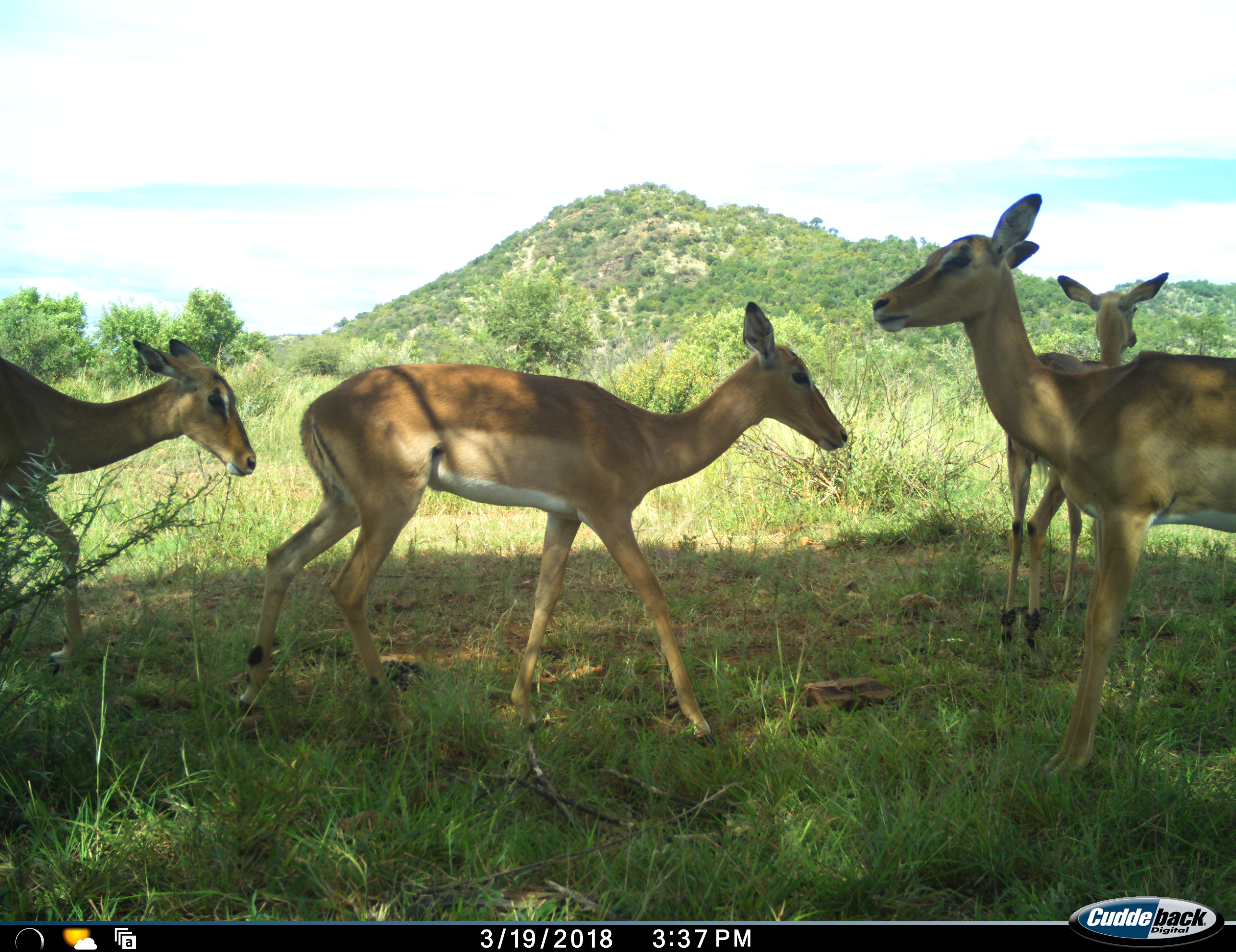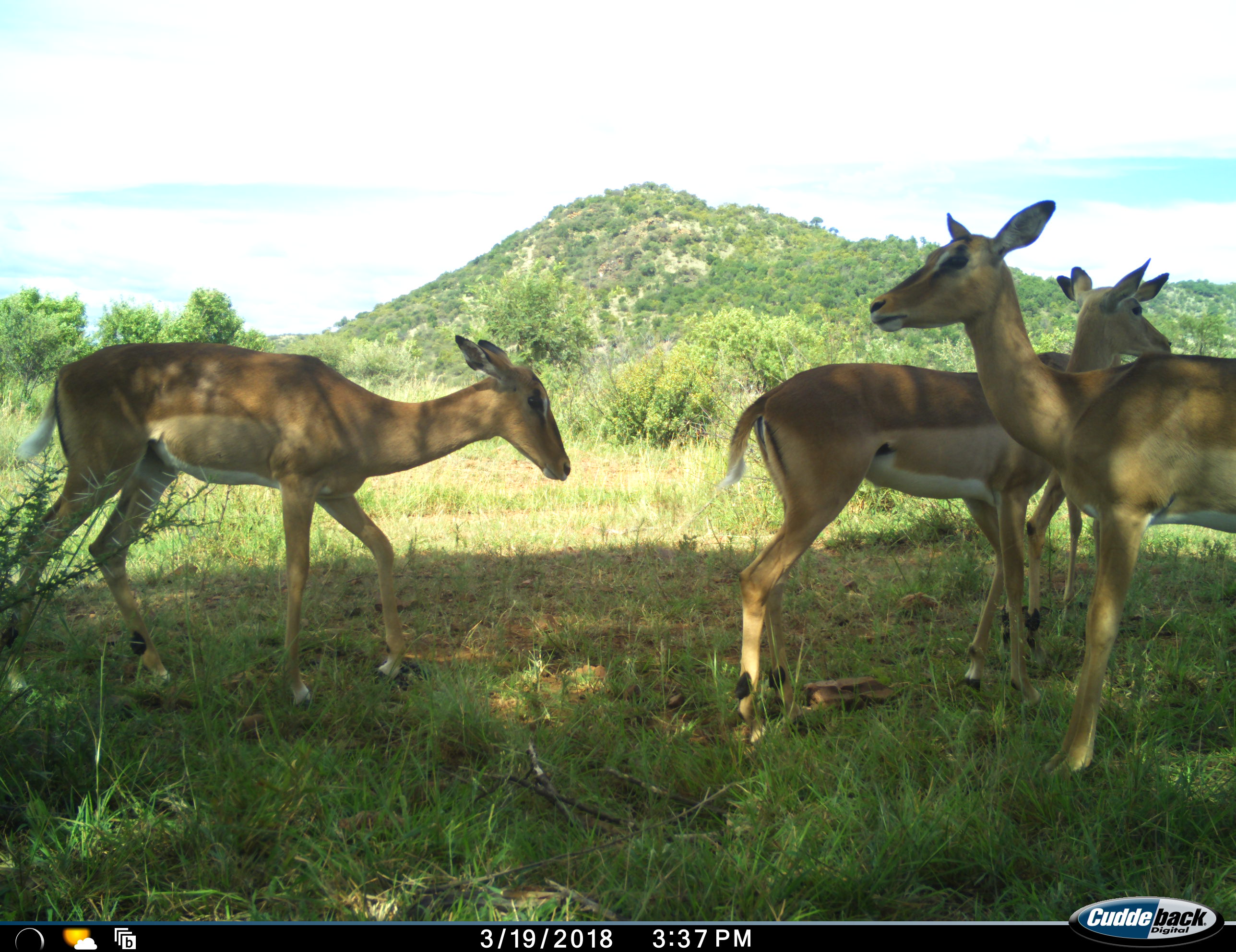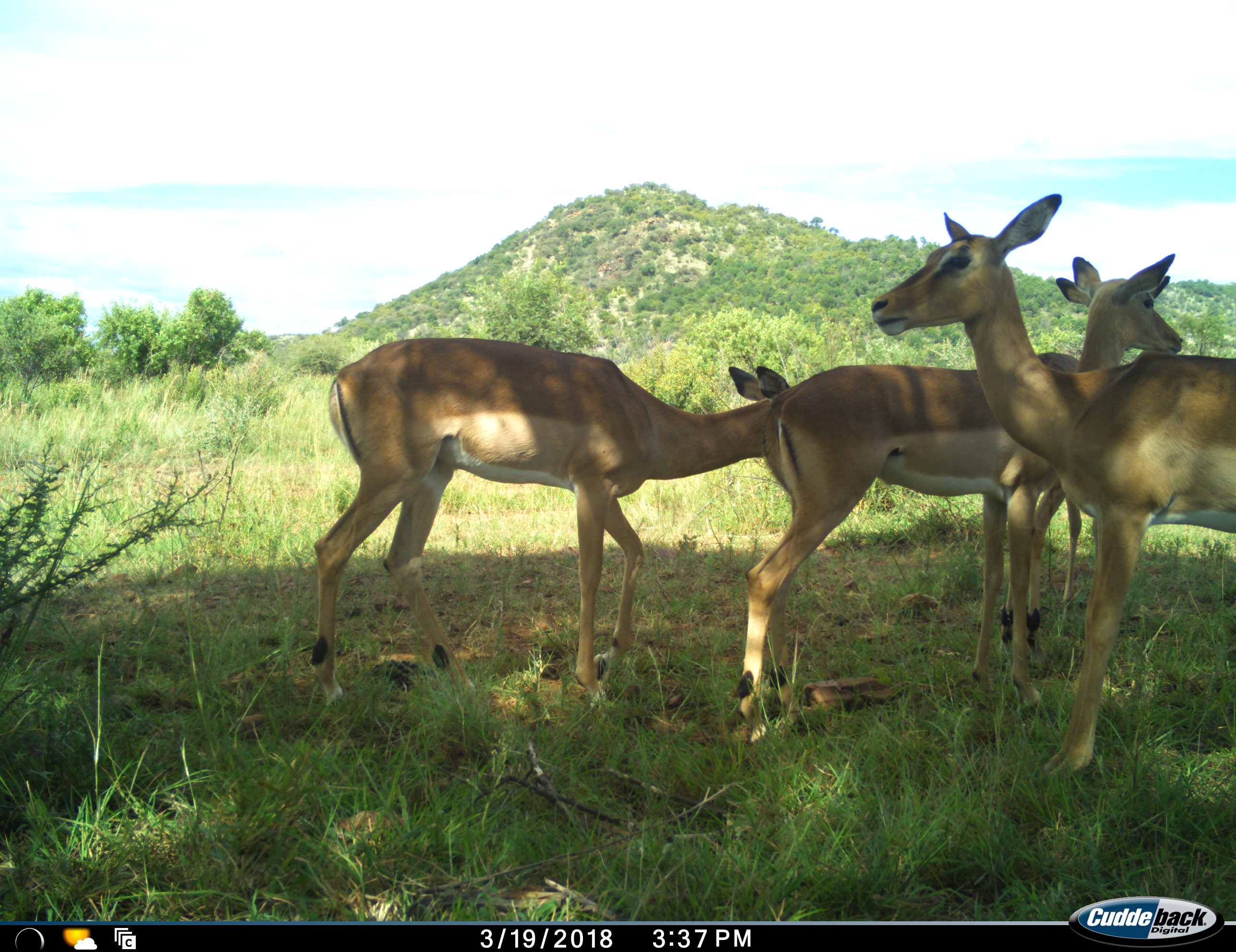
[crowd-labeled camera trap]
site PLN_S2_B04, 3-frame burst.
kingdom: Animalia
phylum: Chordata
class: Mammalia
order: Artiodactyla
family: Bovidae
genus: Aepyceros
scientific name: Aepyceros melampus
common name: impala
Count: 4.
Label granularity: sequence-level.